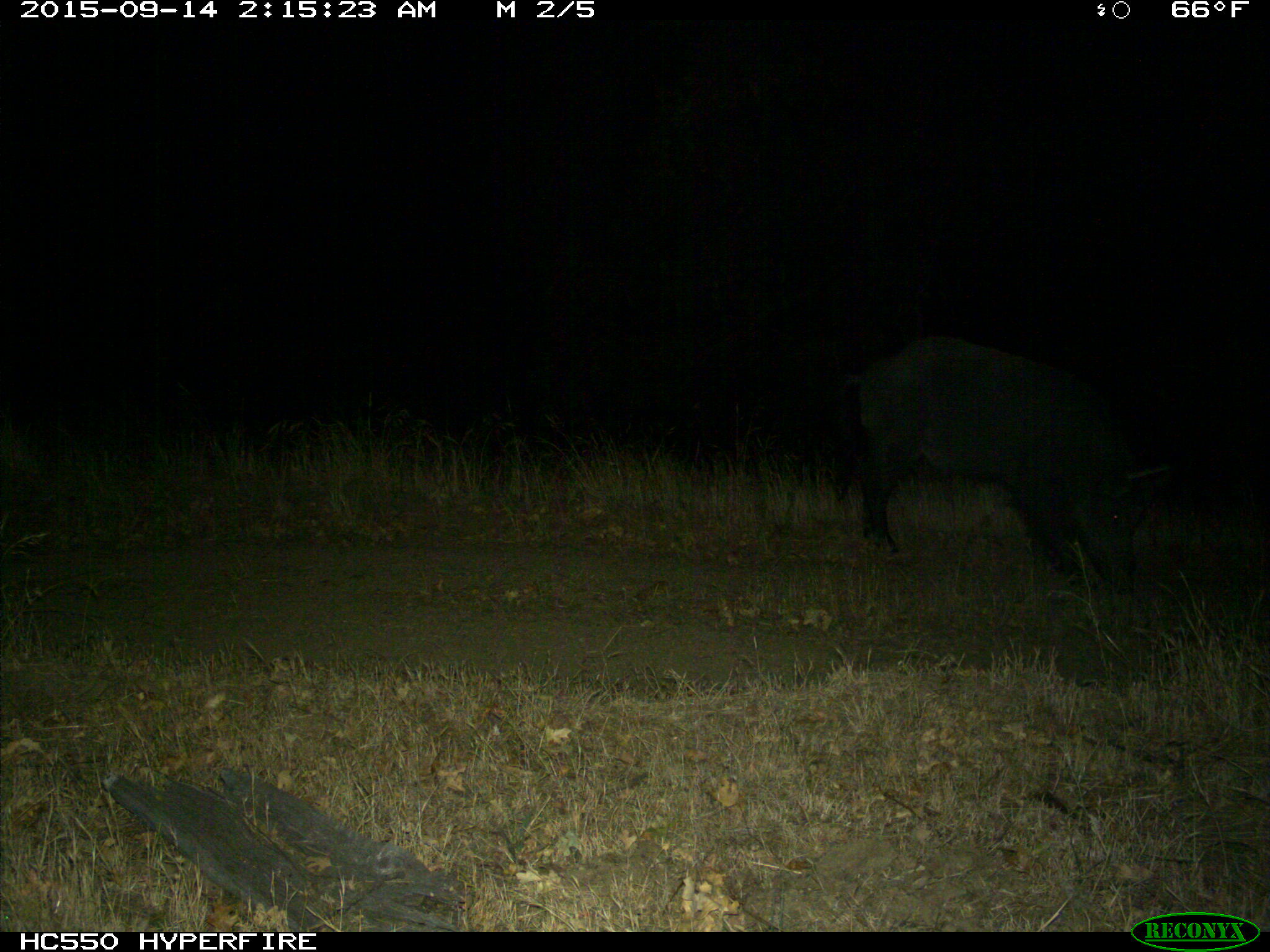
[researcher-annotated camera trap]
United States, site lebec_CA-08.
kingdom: Animalia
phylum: Chordata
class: Mammalia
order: Artiodactyla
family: Suidae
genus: Sus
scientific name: Sus scrofa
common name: wild boar